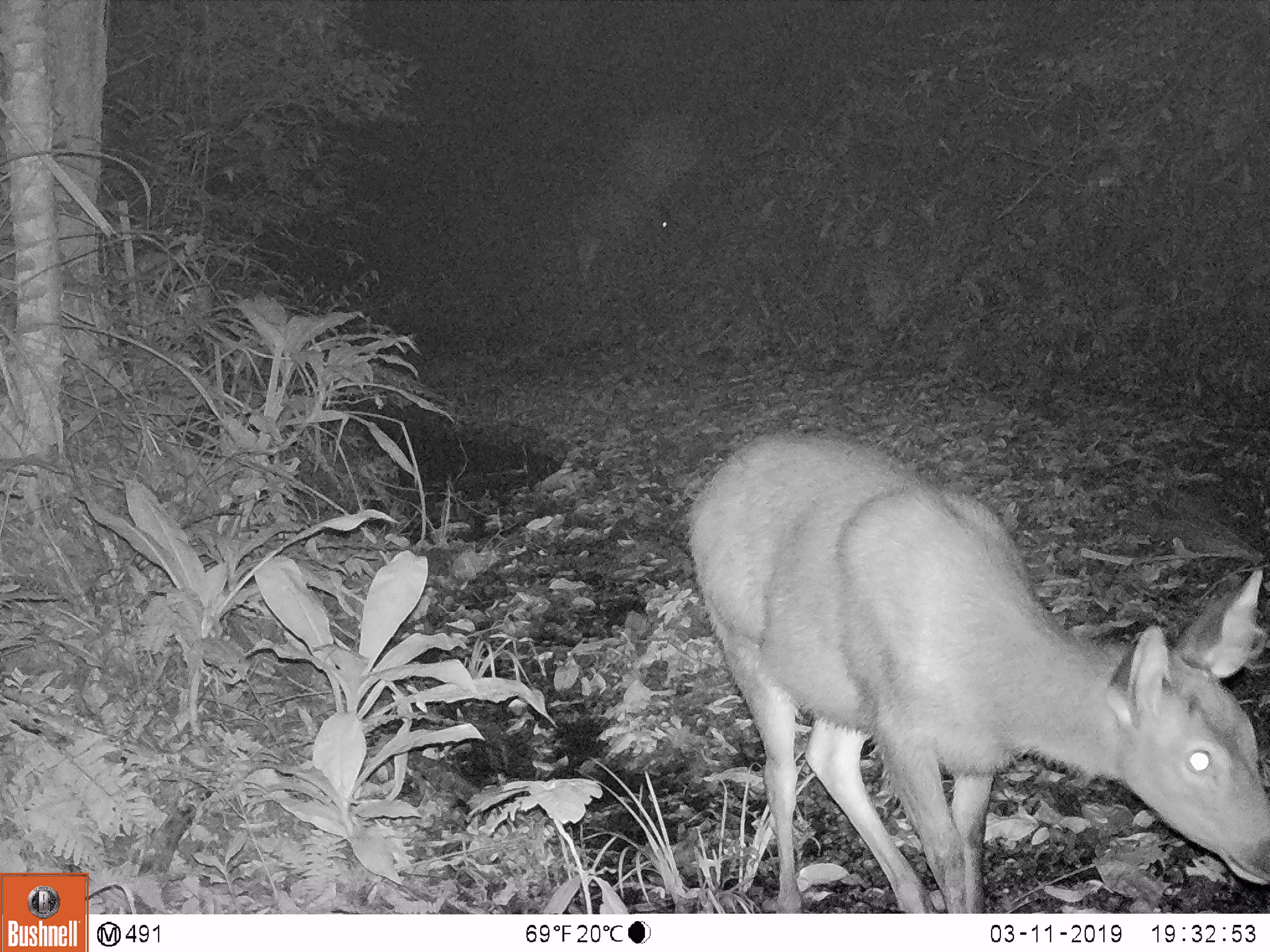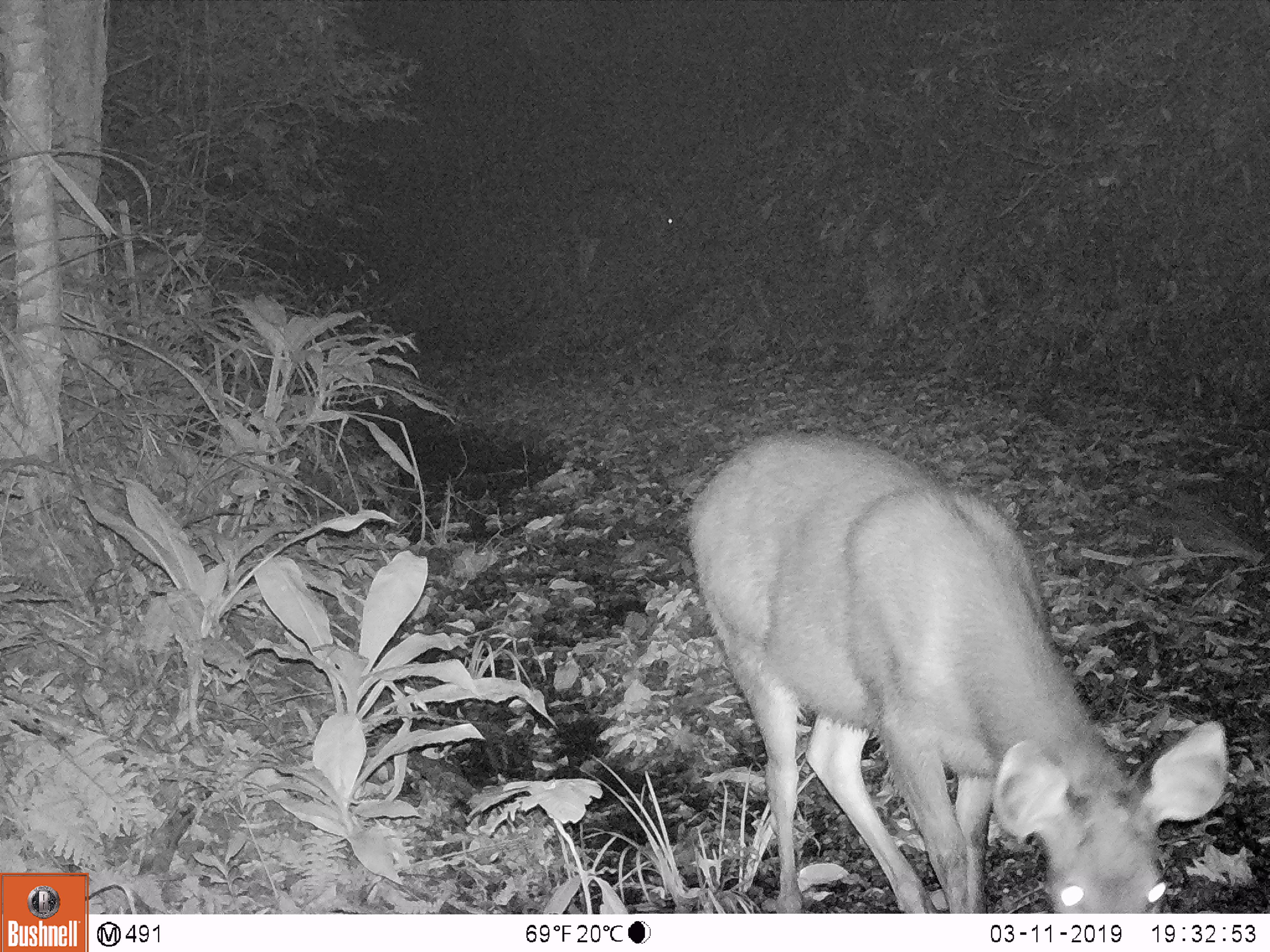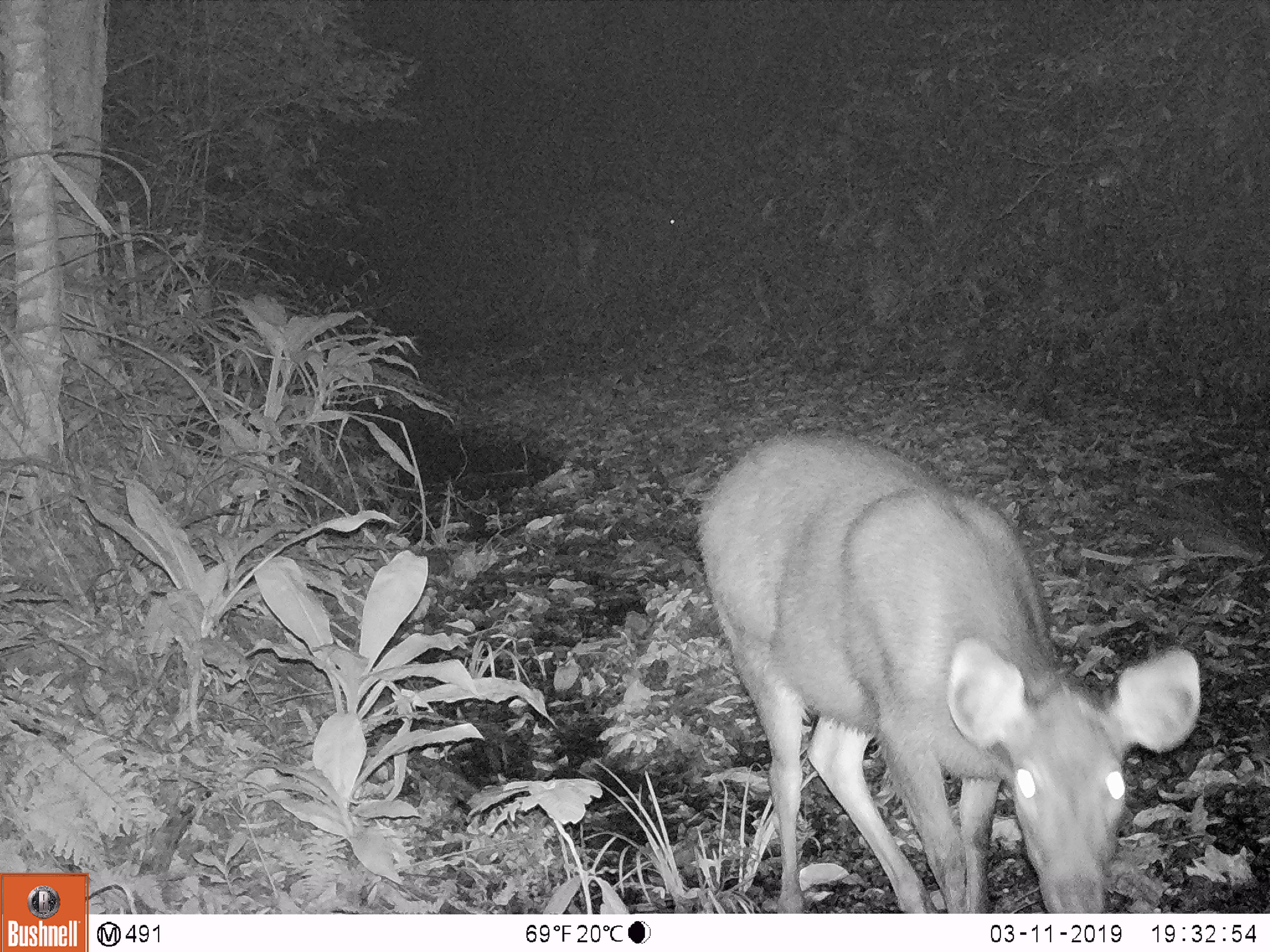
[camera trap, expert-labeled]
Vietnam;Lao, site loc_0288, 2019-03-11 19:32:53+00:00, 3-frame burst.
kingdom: Animalia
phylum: Chordata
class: Mammalia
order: Artiodactyla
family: Cervidae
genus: Rusa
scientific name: Rusa unicolor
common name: sambar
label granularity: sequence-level